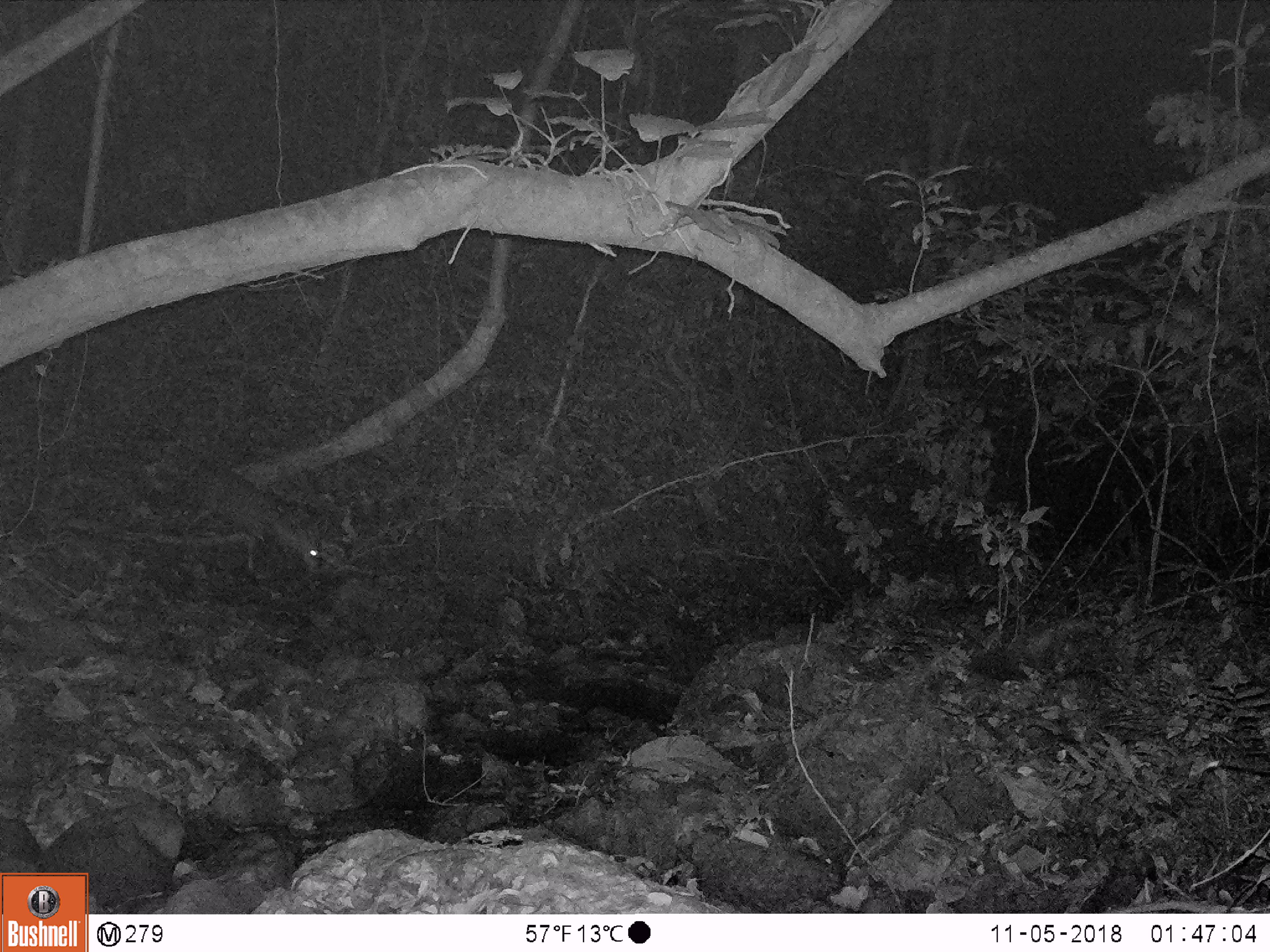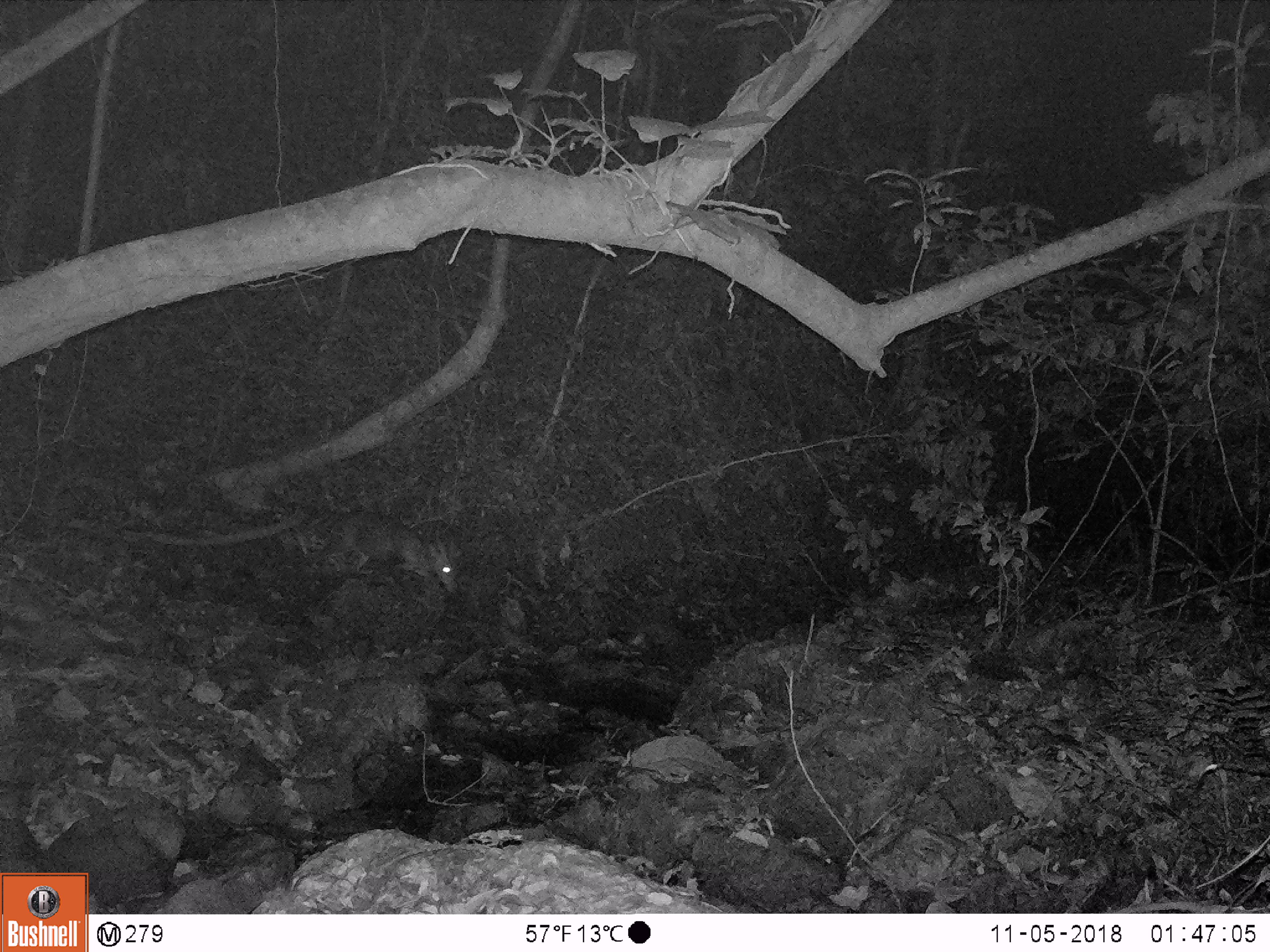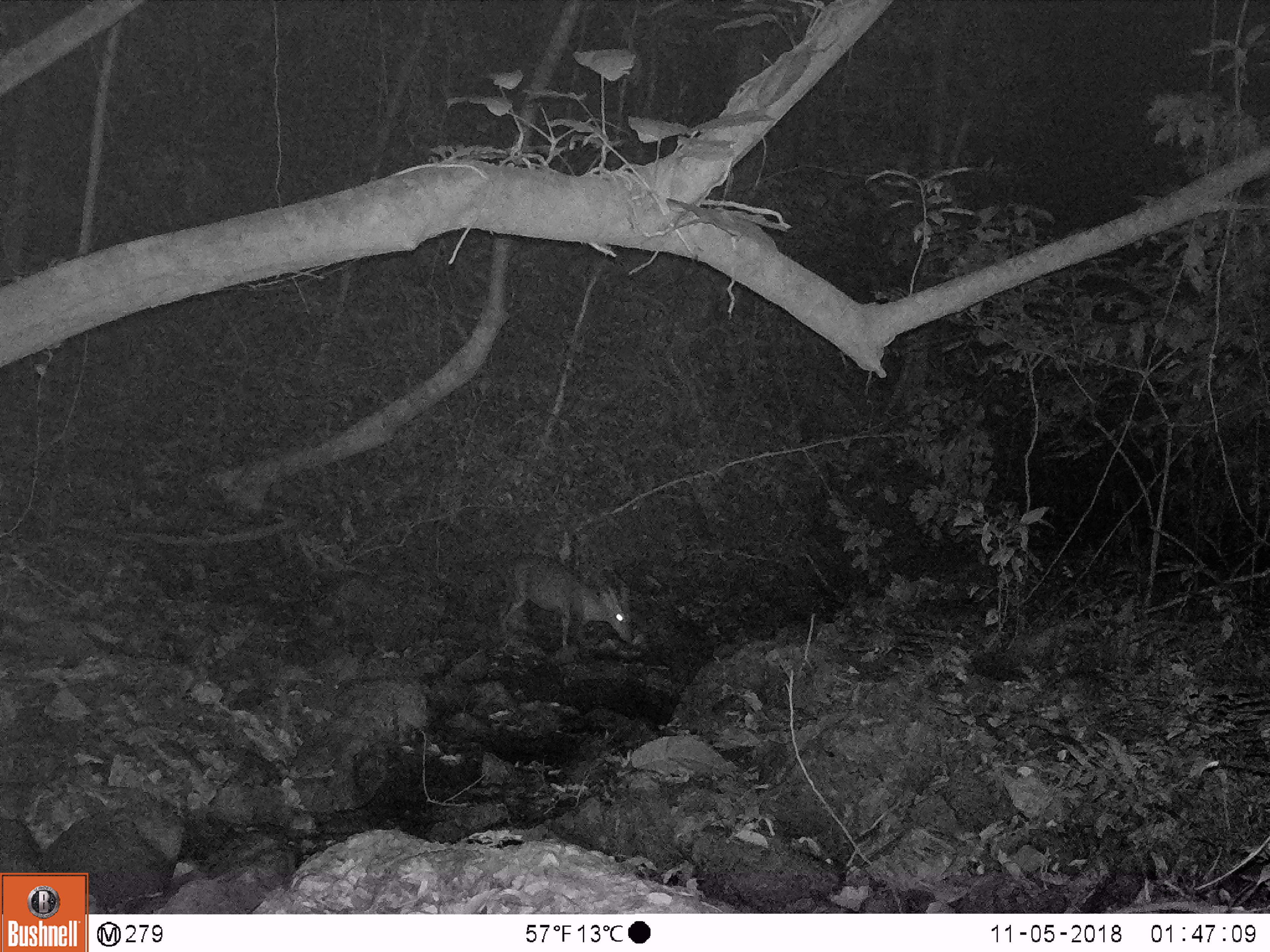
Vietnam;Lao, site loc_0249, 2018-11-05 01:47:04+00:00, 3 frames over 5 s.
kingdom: Animalia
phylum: Chordata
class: Mammalia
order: Artiodactyla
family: Cervidae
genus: Muntiacus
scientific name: Muntiacus vuquangensis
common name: large-antlered muntjac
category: large antlered muntjac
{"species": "large antlered muntjac (large-antlered muntjac) (Muntiacus vuquangensis)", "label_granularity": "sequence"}